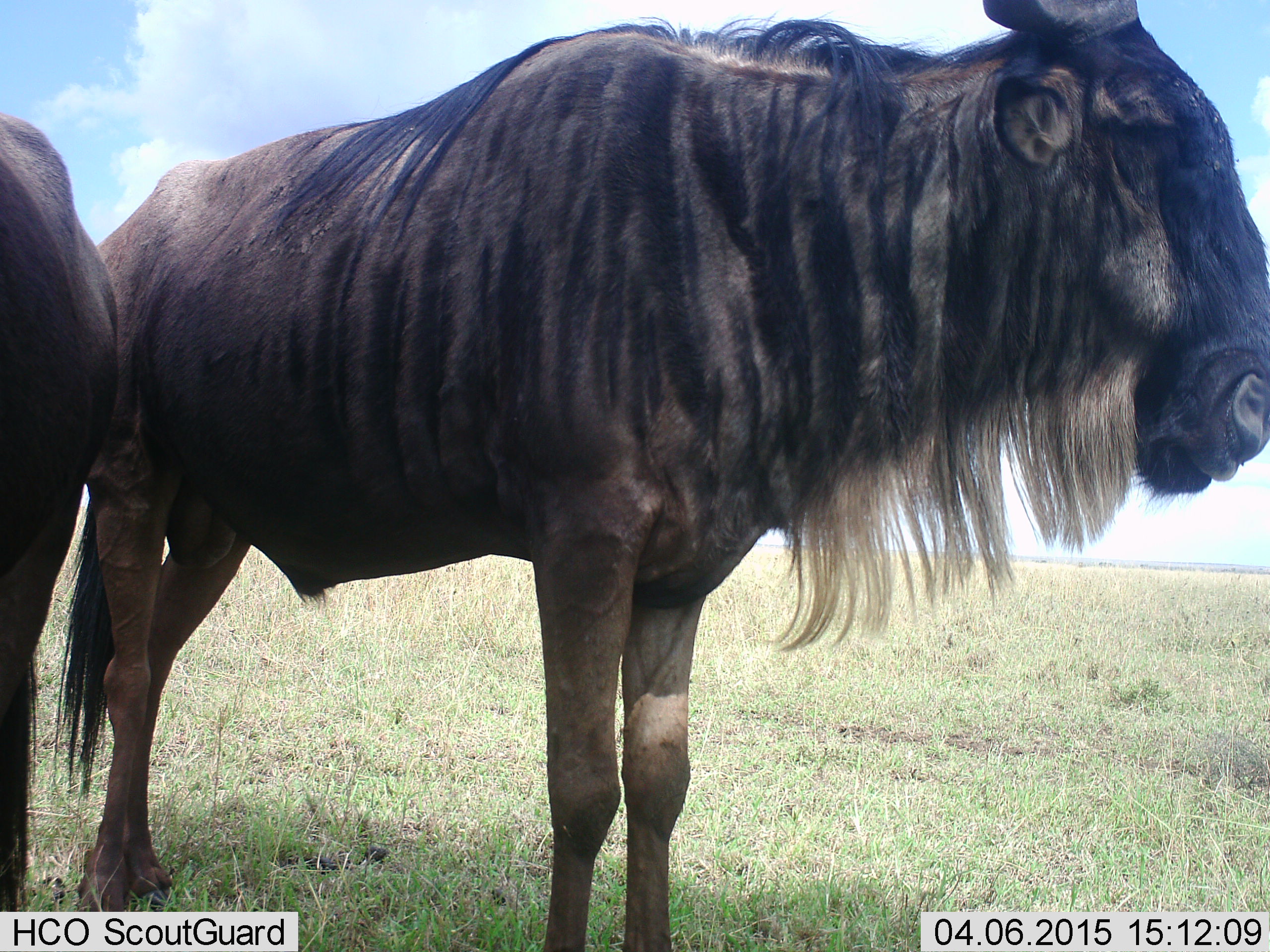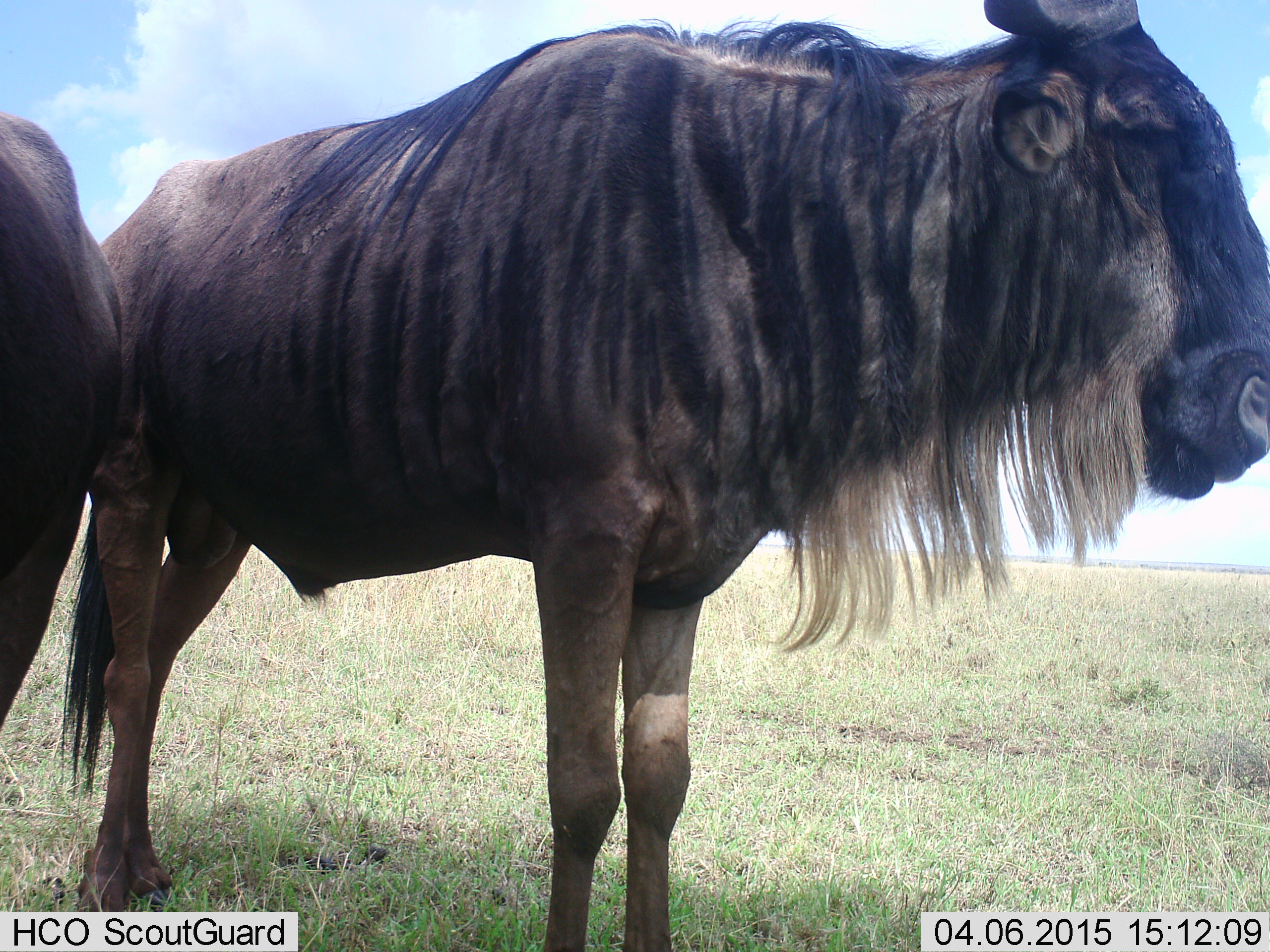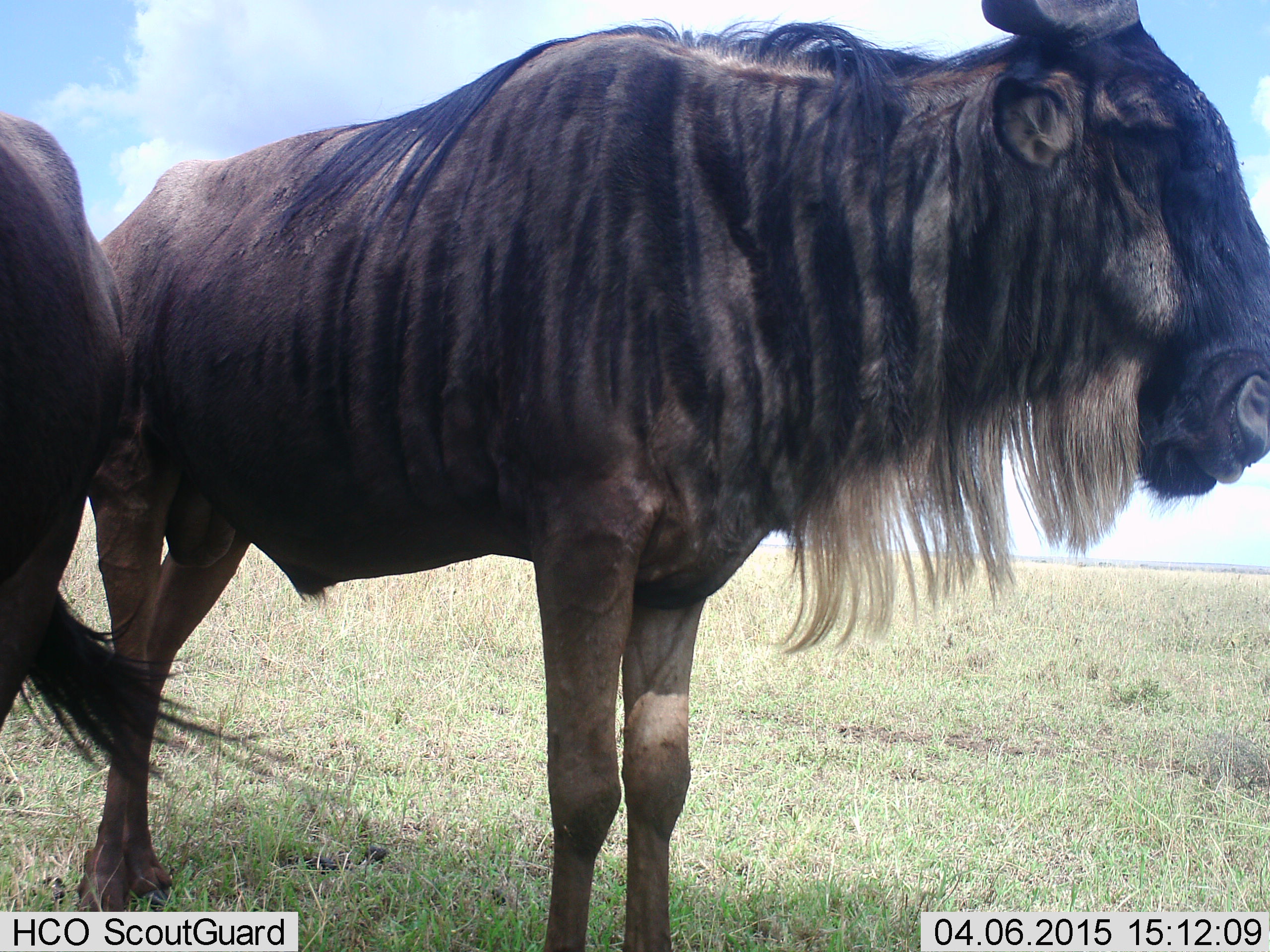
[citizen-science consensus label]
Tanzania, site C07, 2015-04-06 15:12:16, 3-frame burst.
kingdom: Animalia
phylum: Chordata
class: Mammalia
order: Artiodactyla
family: Bovidae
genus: Connochaetes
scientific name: Connochaetes taurinus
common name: blue wildebeest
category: wildebeest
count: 2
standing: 90%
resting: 10%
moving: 0%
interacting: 0%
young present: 0%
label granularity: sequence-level